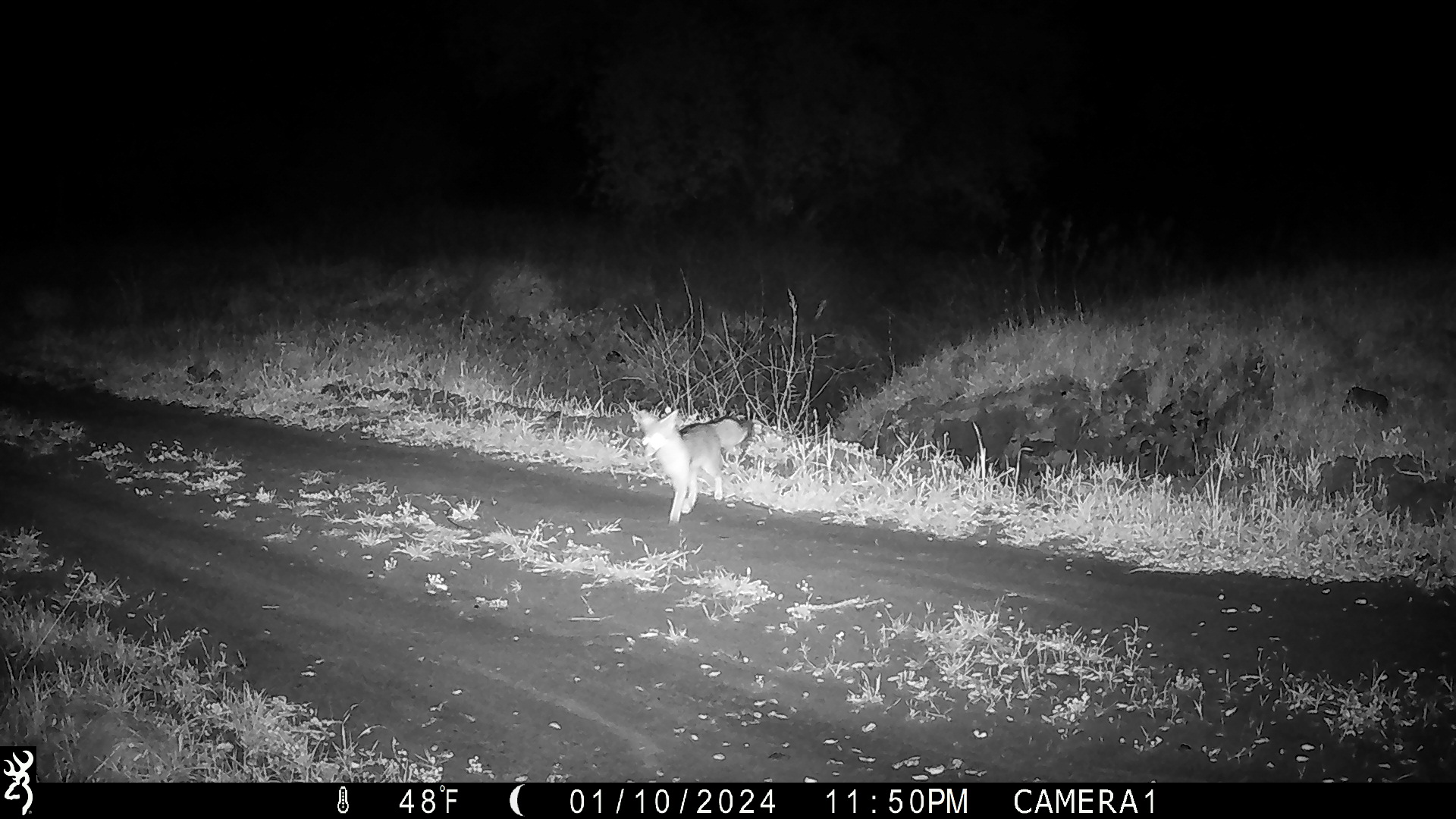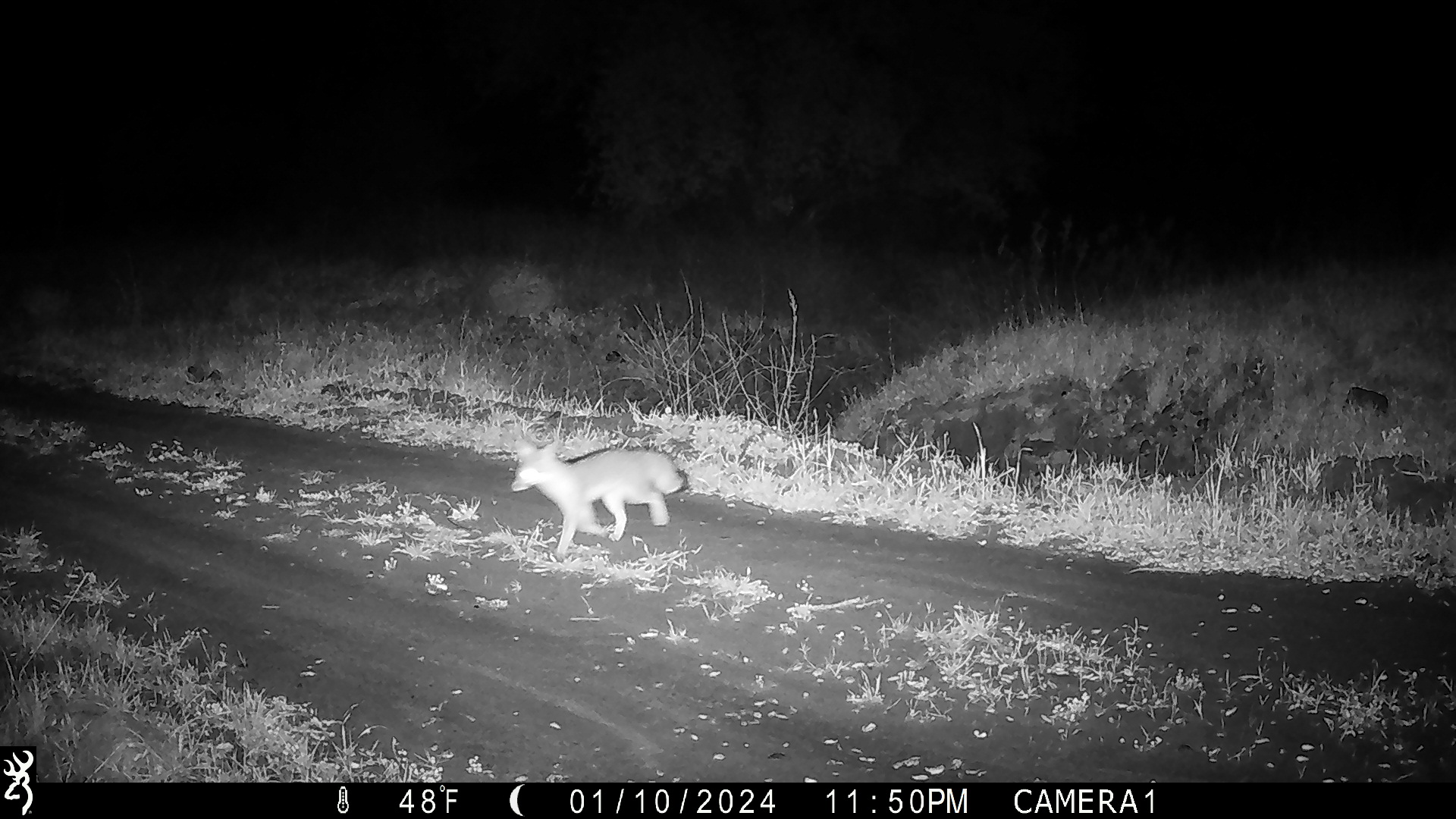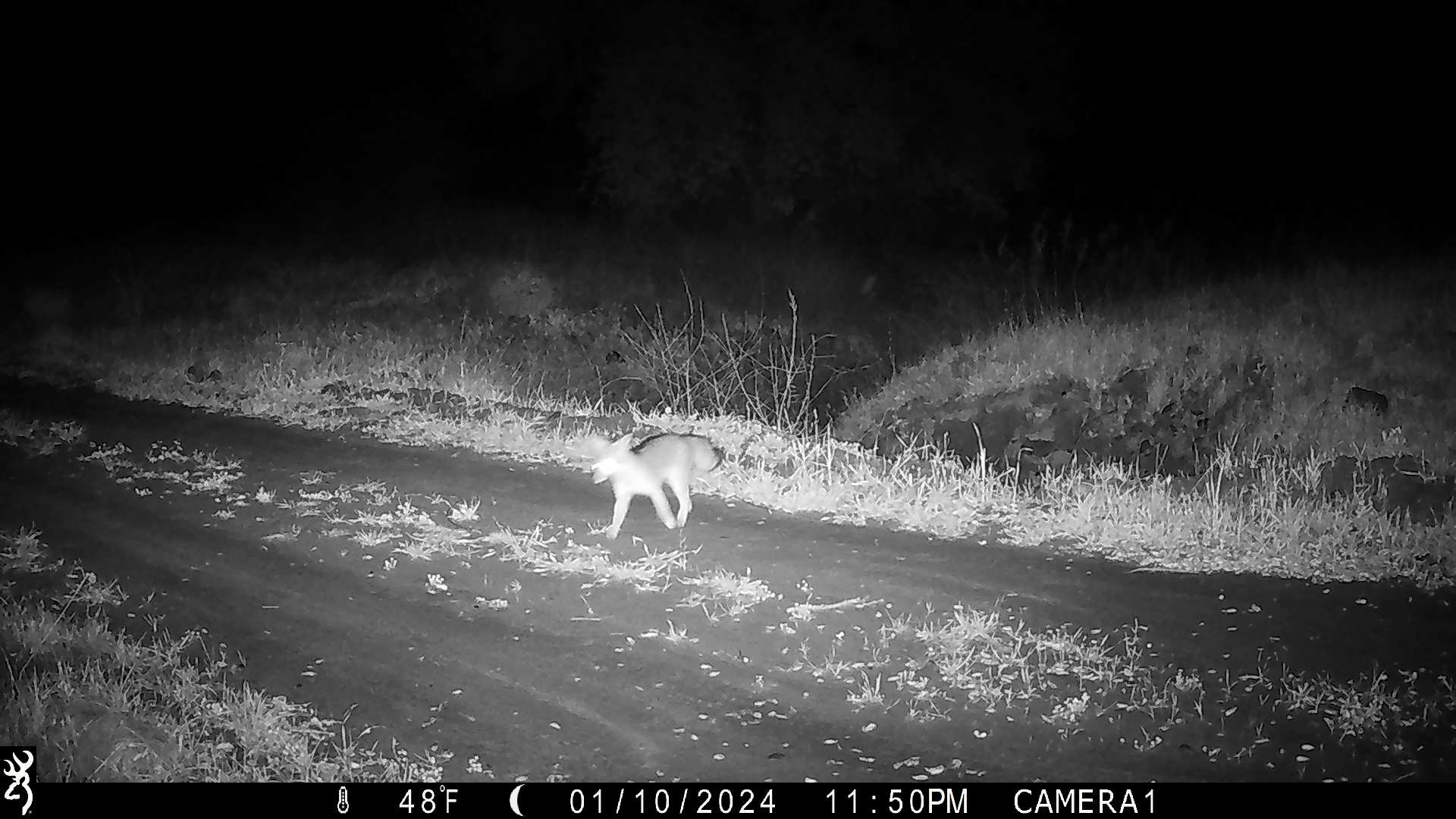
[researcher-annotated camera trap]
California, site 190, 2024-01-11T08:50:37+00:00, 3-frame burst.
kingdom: Animalia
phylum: Chordata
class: Mammalia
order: Carnivora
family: Canidae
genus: Urocyon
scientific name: Urocyon cinereoargenteus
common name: gray fox